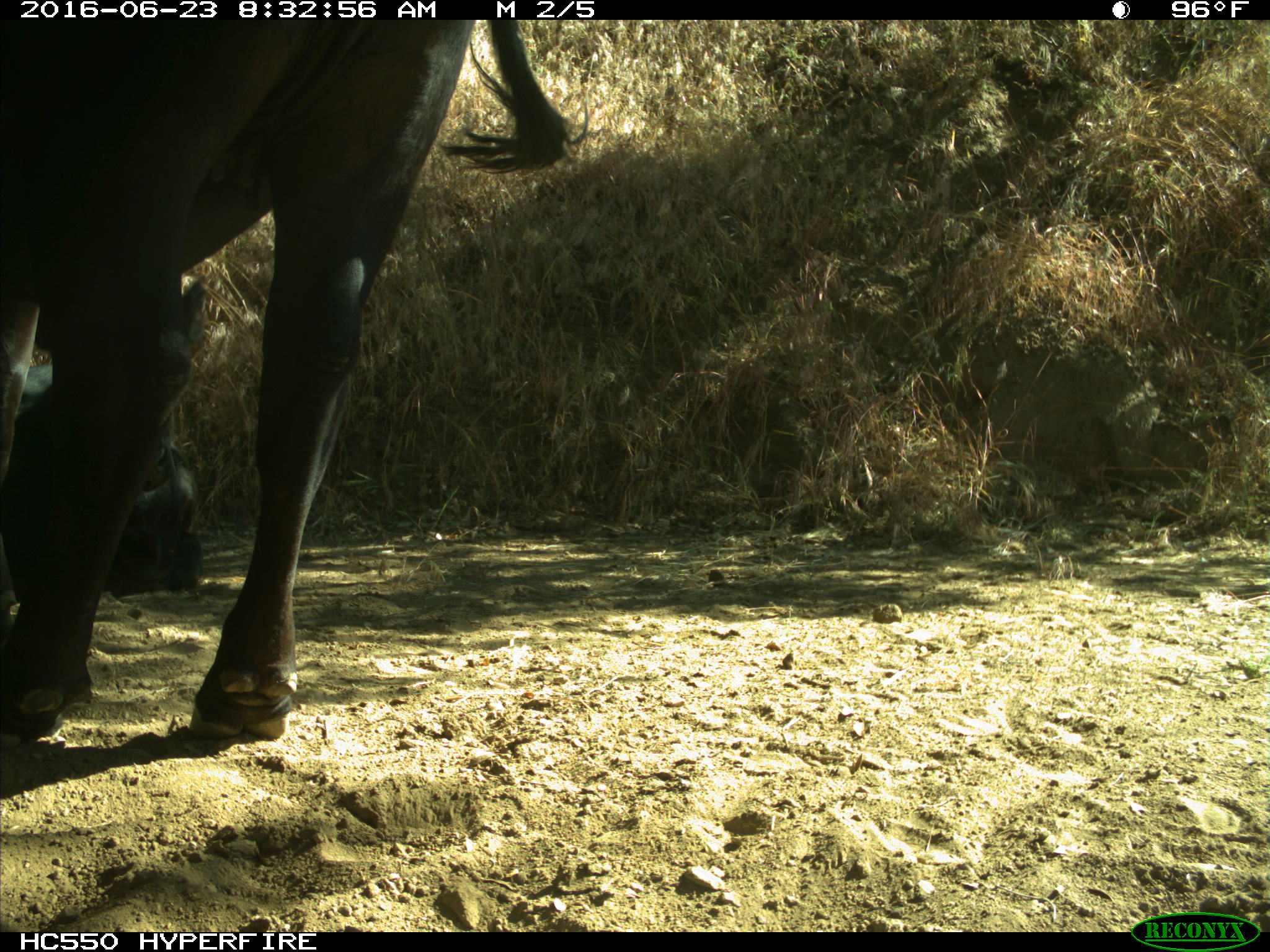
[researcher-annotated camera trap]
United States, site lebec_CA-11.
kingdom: Animalia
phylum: Chordata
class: Mammalia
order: Artiodactyla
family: Bovidae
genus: Bos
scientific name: Bos taurus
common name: domestic cow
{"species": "Bos taurus (domestic cow)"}